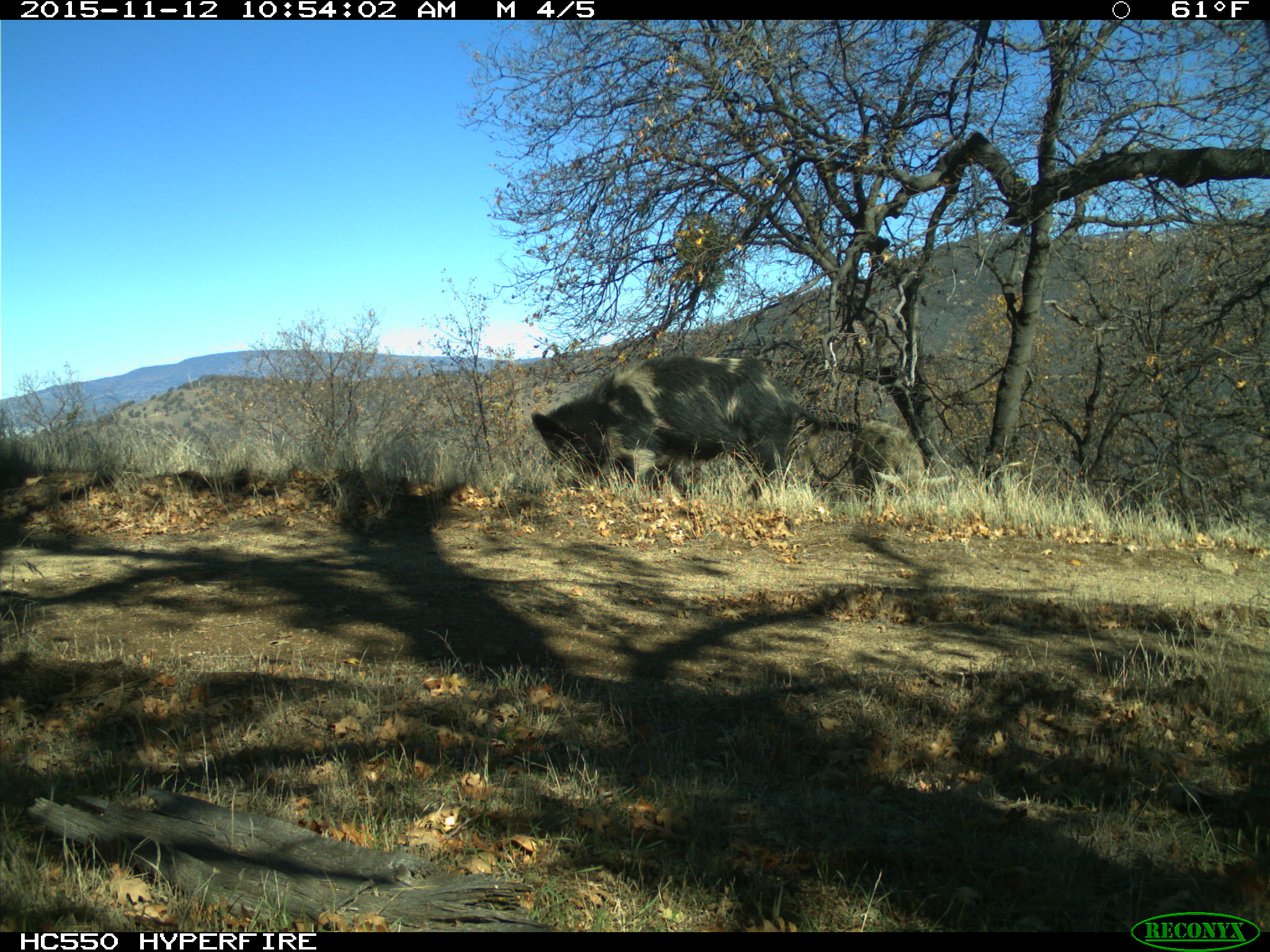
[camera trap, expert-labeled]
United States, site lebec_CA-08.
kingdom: Animalia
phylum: Chordata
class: Mammalia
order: Artiodactyla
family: Suidae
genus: Sus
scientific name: Sus scrofa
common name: wild boar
Sus scrofa (wild boar).